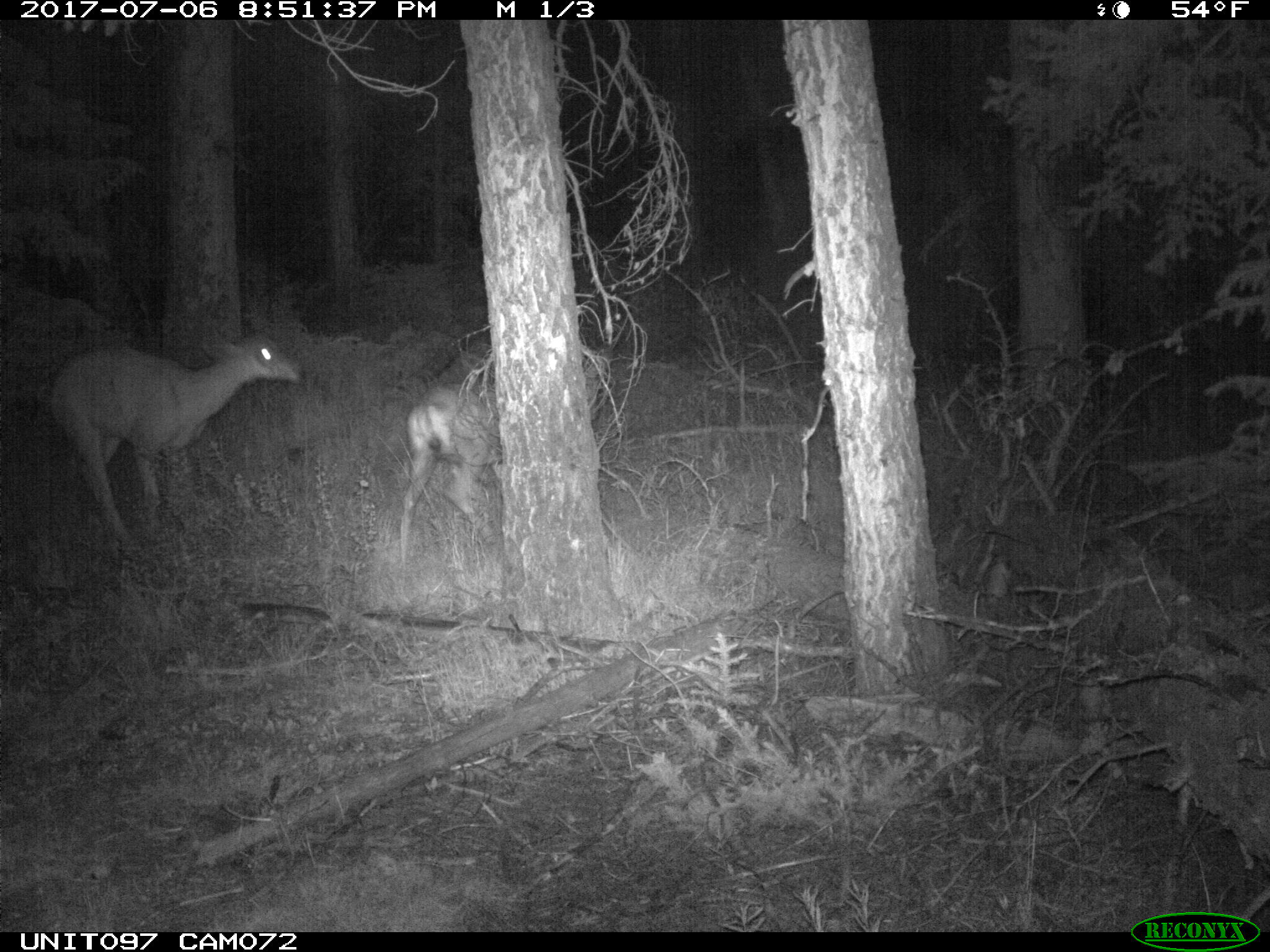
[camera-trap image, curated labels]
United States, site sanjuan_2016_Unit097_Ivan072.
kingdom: Animalia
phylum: Chordata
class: Mammalia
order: Artiodactyla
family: Cervidae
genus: Odocoileus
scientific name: Odocoileus hemionus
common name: mule deer